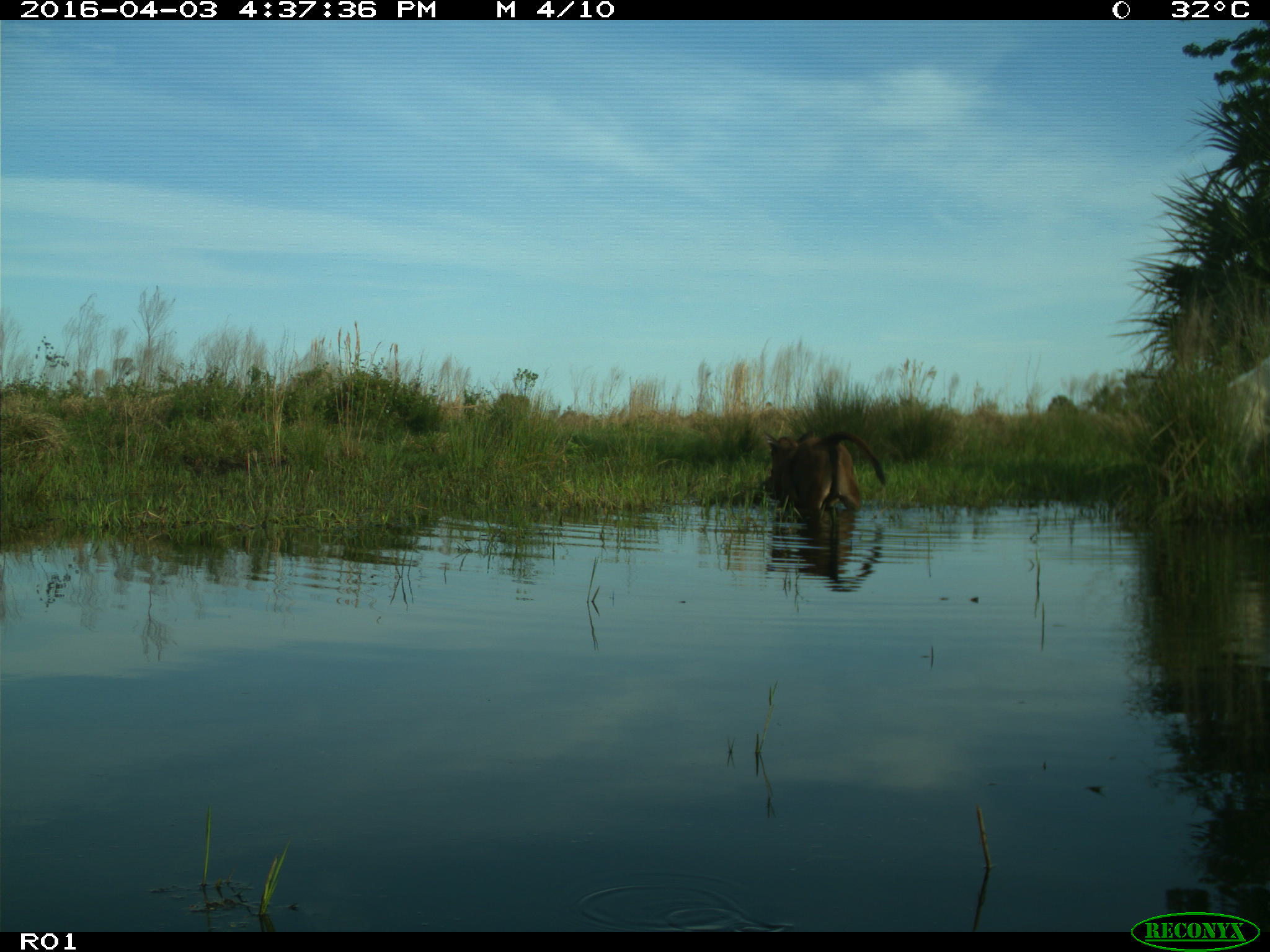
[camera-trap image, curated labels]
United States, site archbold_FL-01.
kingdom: Animalia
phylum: Chordata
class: Mammalia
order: Artiodactyla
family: Bovidae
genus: Bos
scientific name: Bos taurus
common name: domestic cow